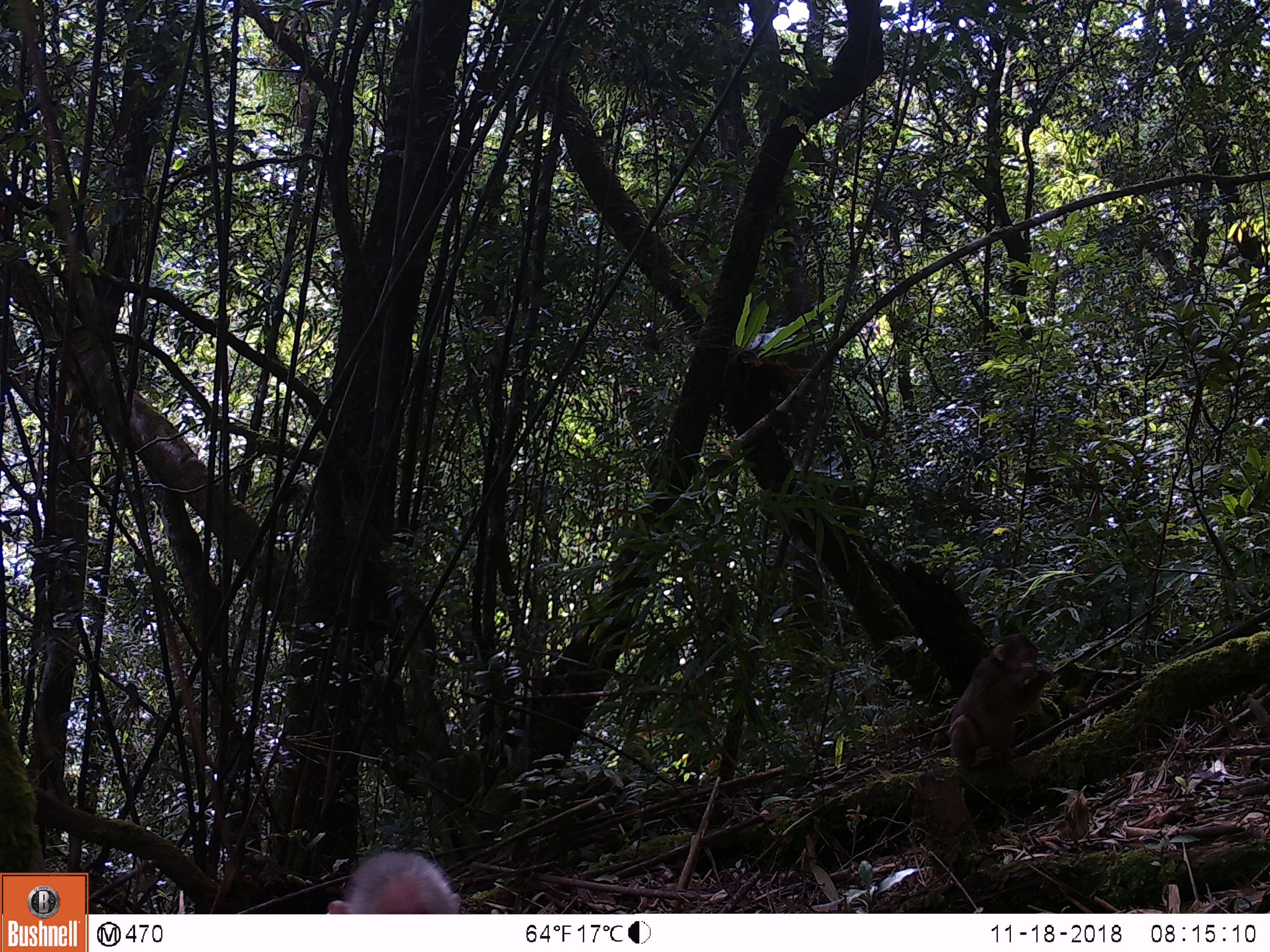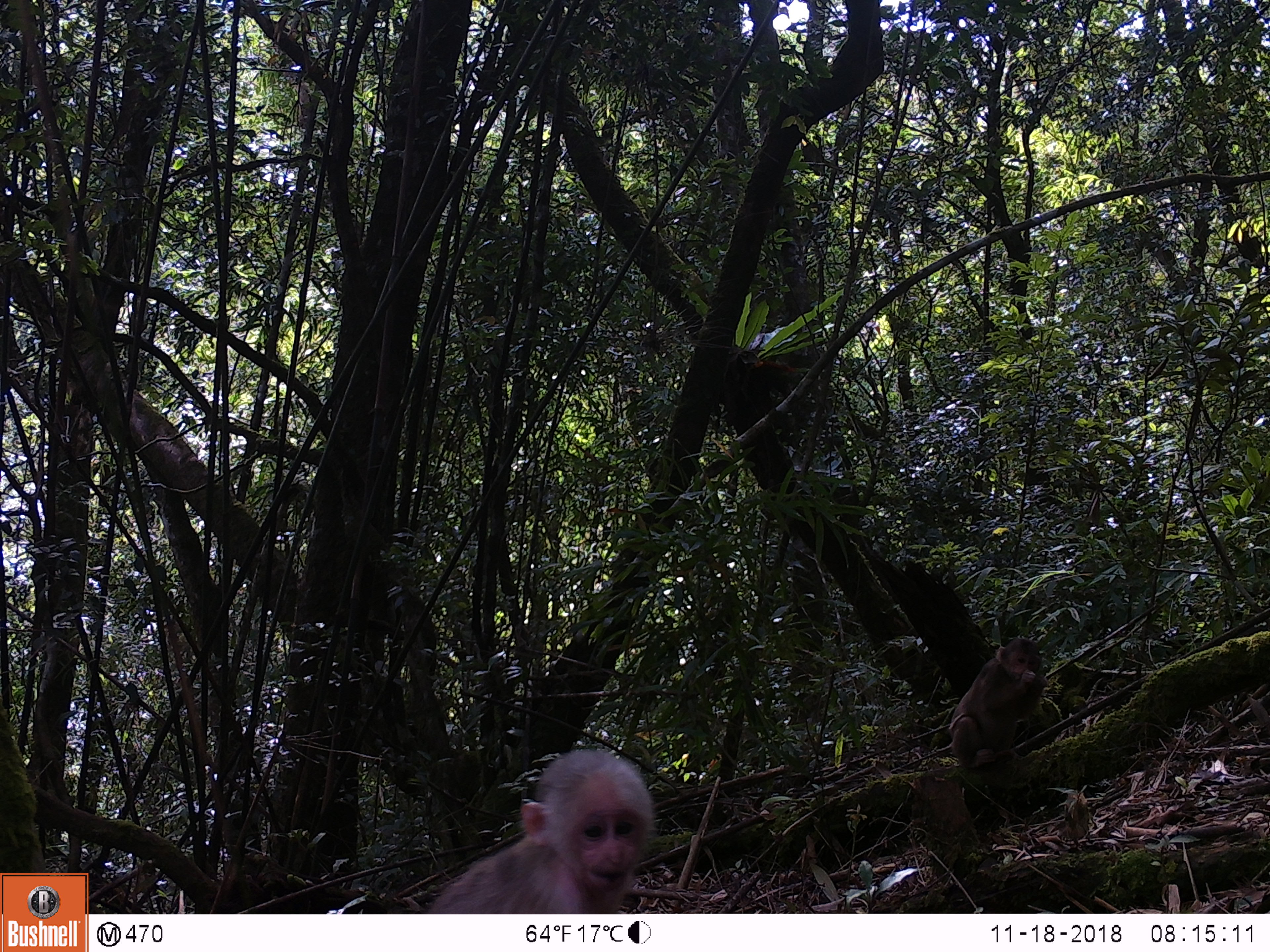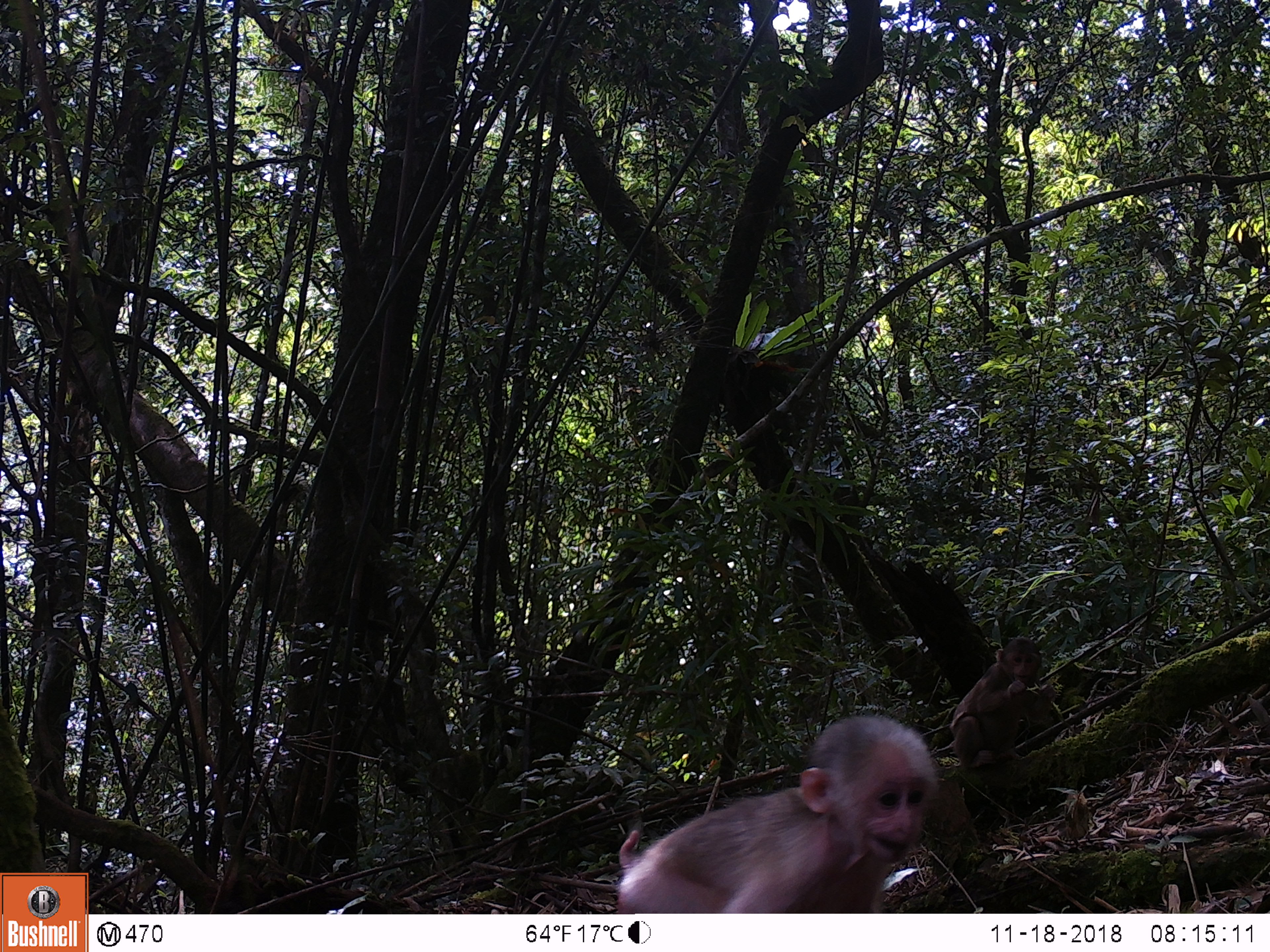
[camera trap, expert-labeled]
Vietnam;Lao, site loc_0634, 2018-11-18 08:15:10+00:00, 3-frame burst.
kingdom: Animalia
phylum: Chordata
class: Mammalia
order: Primates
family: Cercopithecidae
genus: Macaca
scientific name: Macaca arctoides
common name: stump-tailed macaque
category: stump tailed macaque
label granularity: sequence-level